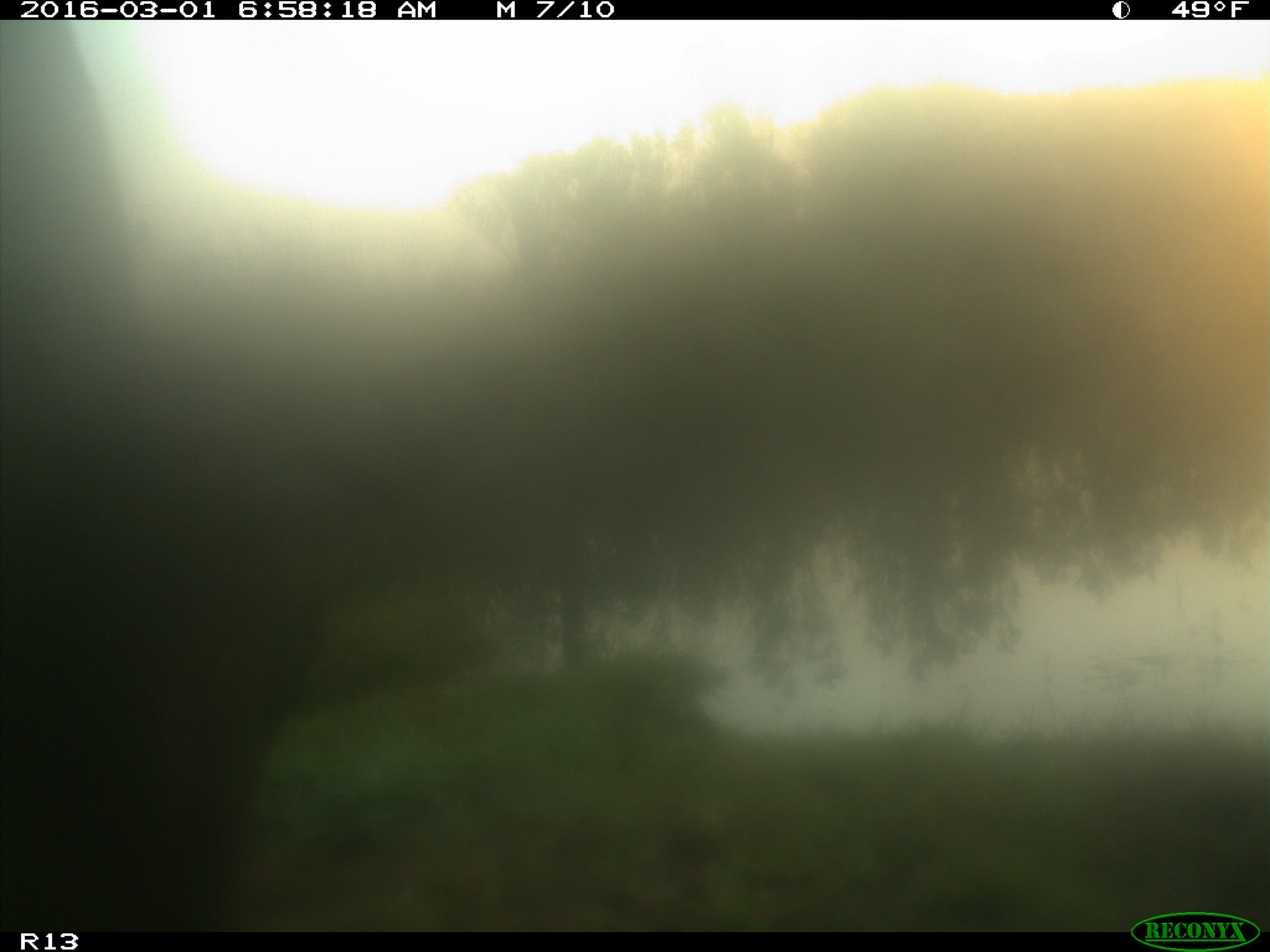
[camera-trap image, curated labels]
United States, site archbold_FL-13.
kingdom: Animalia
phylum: Chordata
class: Mammalia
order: Artiodactyla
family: Bovidae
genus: Bos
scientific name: Bos taurus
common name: domestic cow